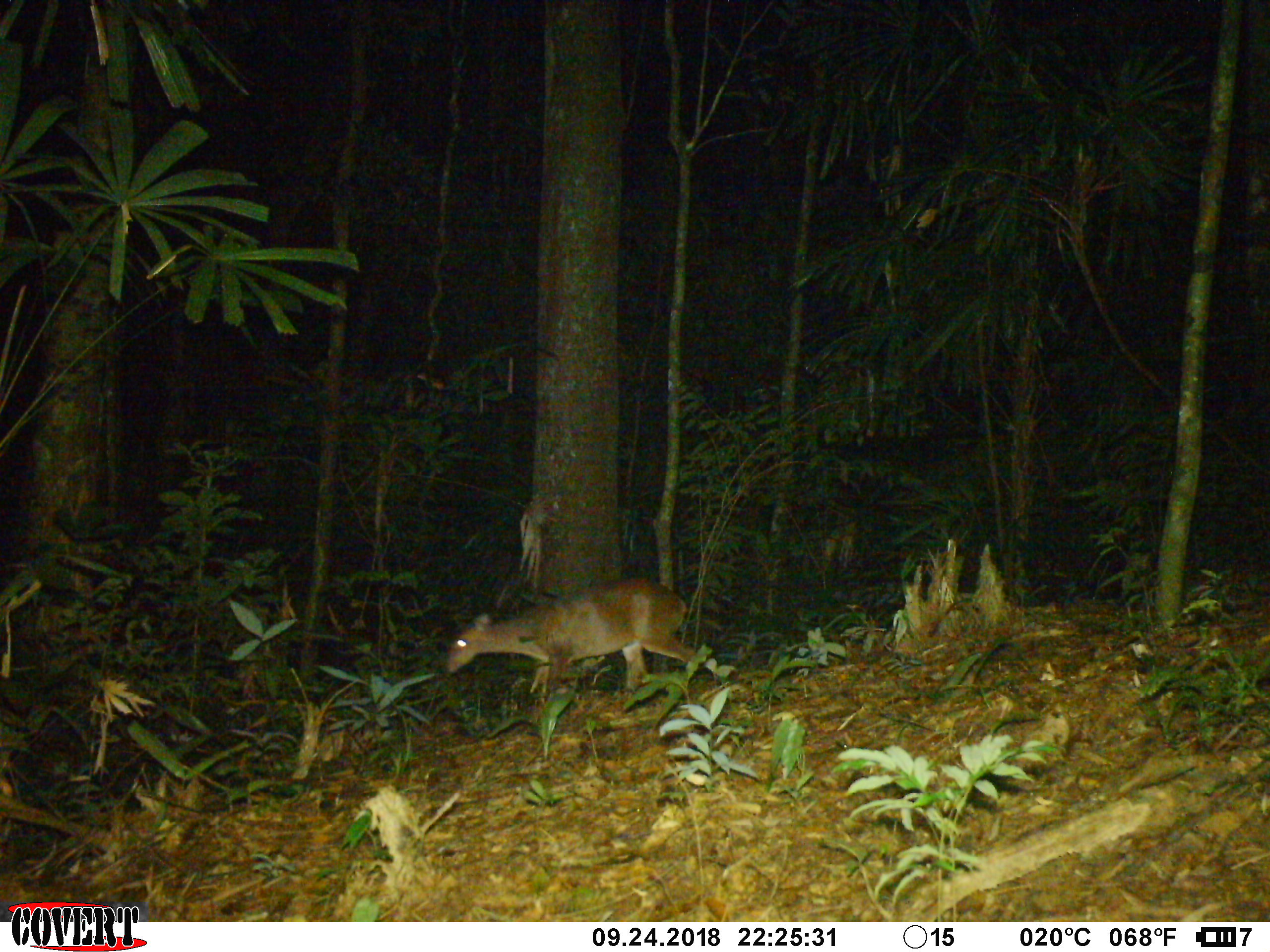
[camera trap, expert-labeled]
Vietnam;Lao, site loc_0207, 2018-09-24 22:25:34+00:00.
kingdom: Animalia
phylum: Chordata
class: Mammalia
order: Artiodactyla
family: Cervidae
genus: Muntiacus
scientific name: Muntiacus vuquangensis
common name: large-antlered muntjac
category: large antlered muntjac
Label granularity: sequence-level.